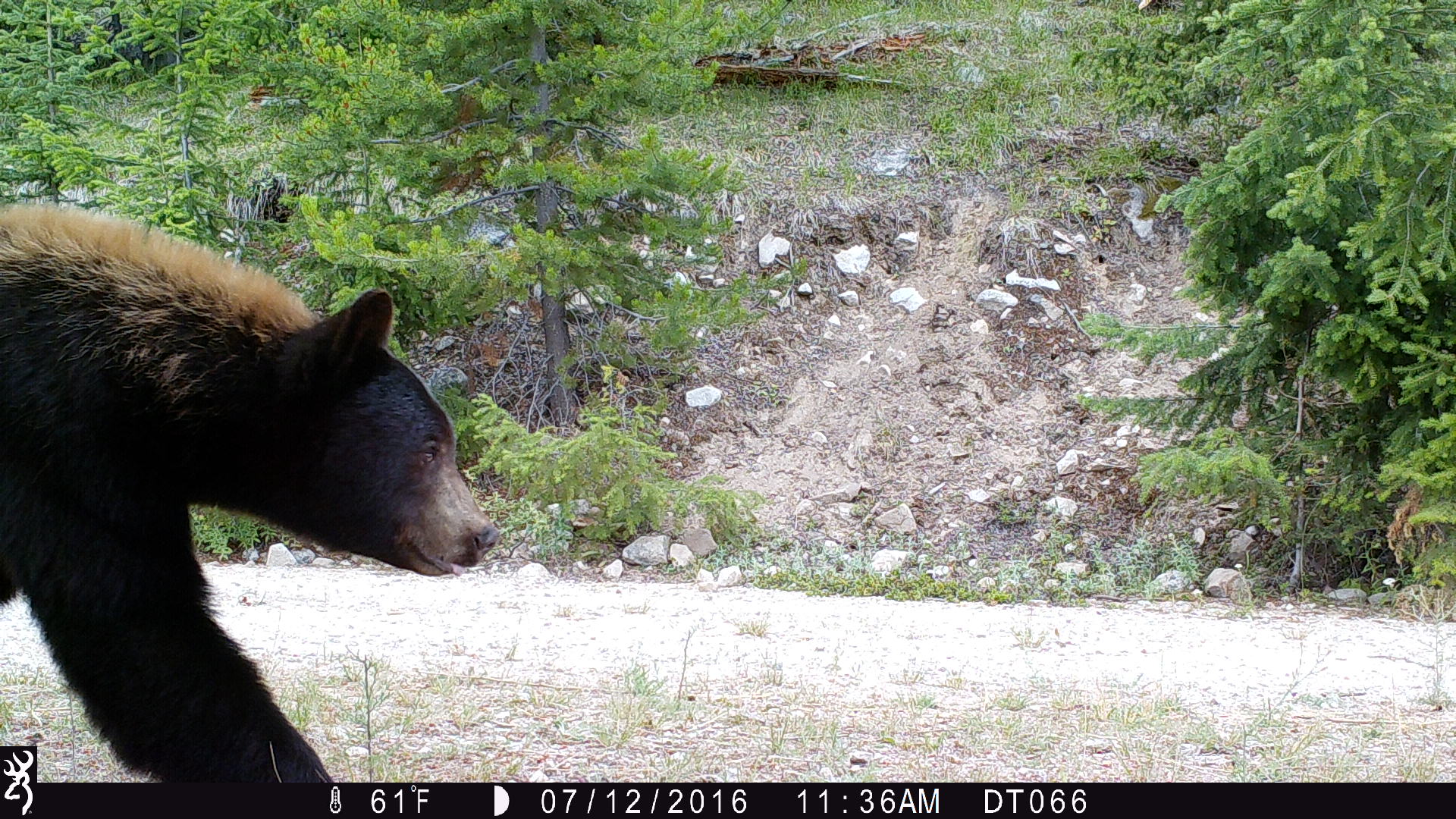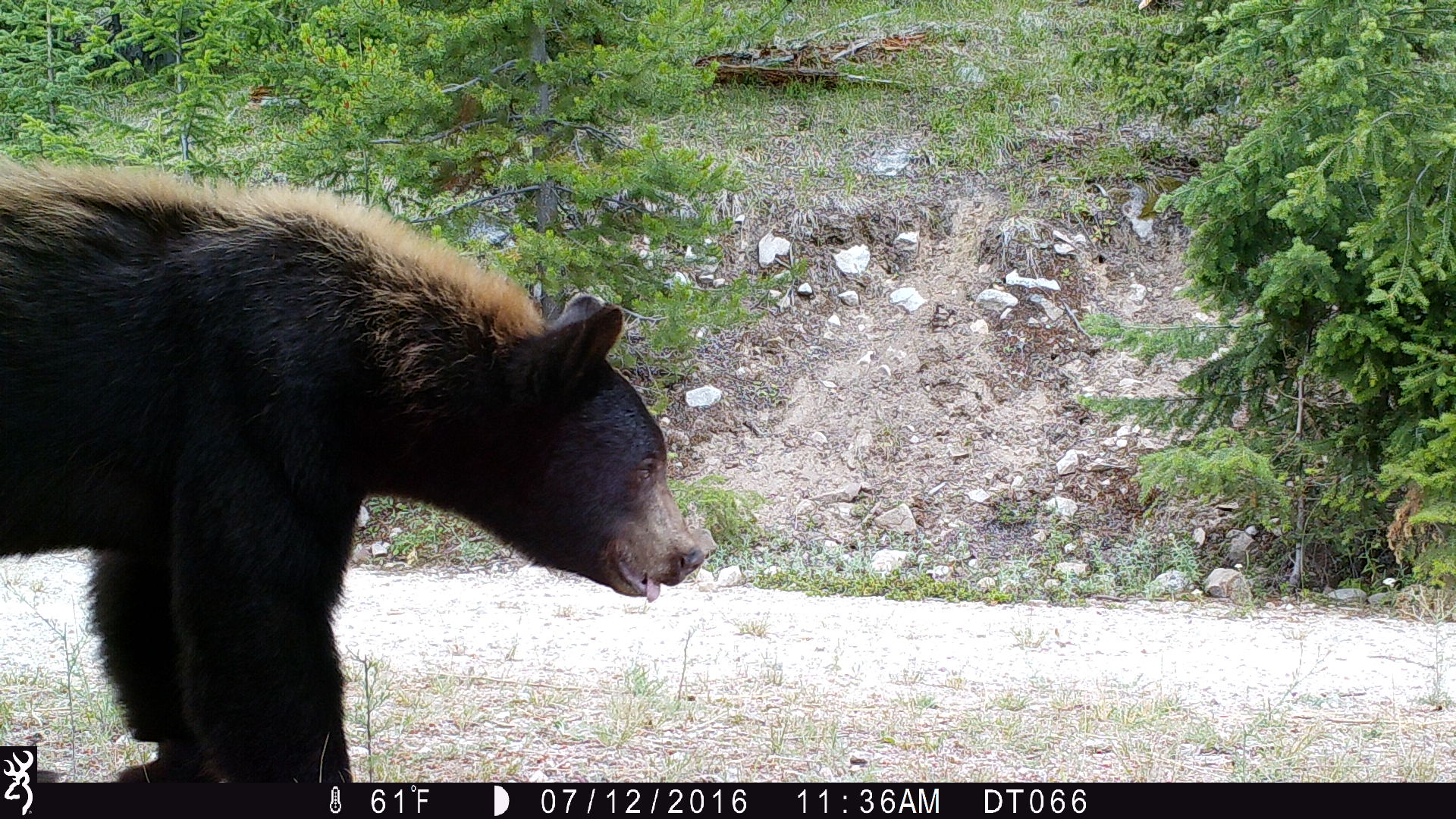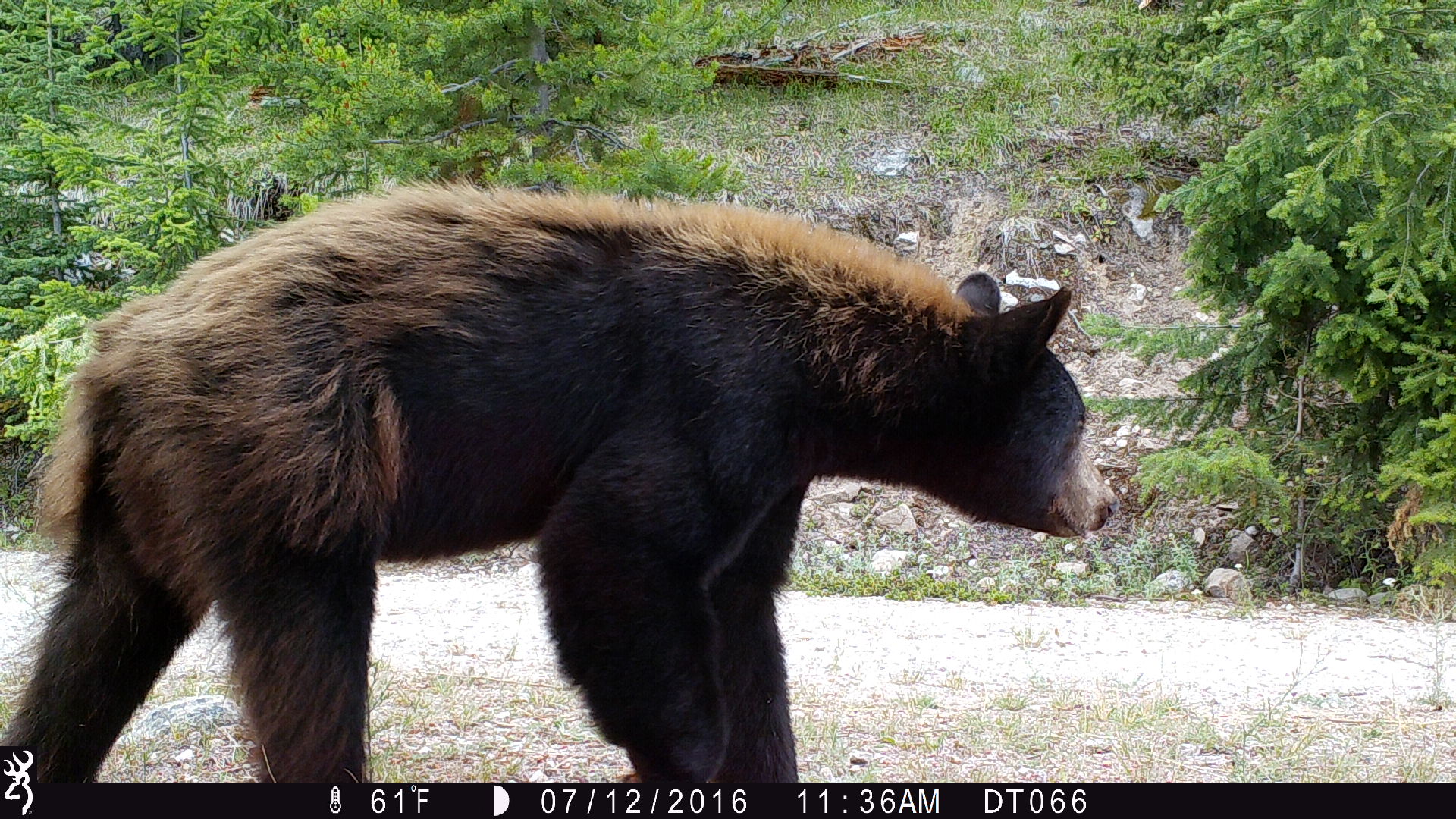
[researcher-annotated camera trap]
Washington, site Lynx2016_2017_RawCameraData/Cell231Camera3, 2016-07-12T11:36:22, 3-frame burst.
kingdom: Animalia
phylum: Chordata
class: Mammalia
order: Carnivora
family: Ursidae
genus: Ursus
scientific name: Ursus americanus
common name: american black bear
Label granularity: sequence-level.